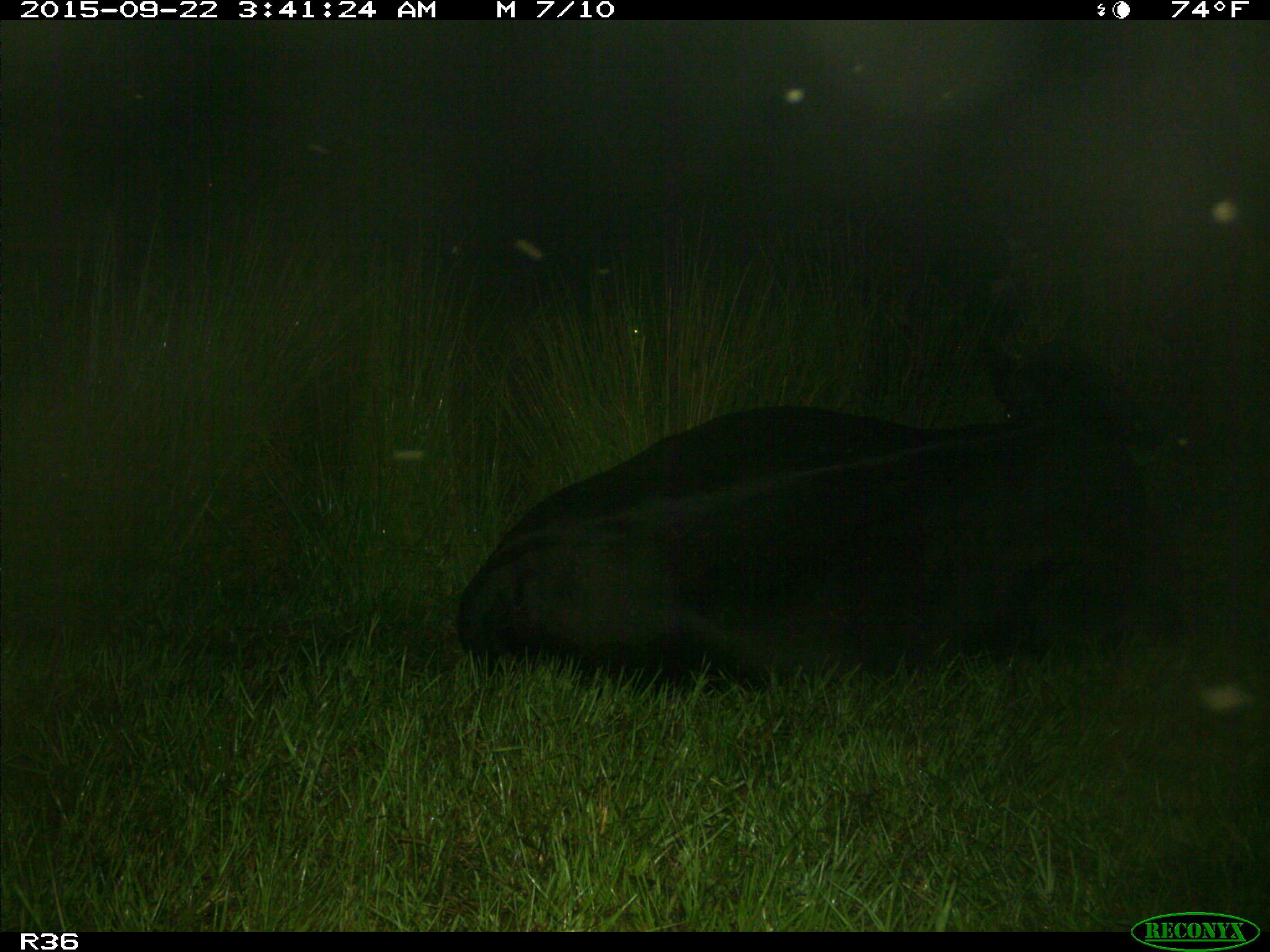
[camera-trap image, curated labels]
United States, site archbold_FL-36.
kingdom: Animalia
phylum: Chordata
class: Mammalia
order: Artiodactyla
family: Bovidae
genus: Bos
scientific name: Bos taurus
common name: domestic cow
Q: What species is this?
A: Bos taurus (domestic cow).